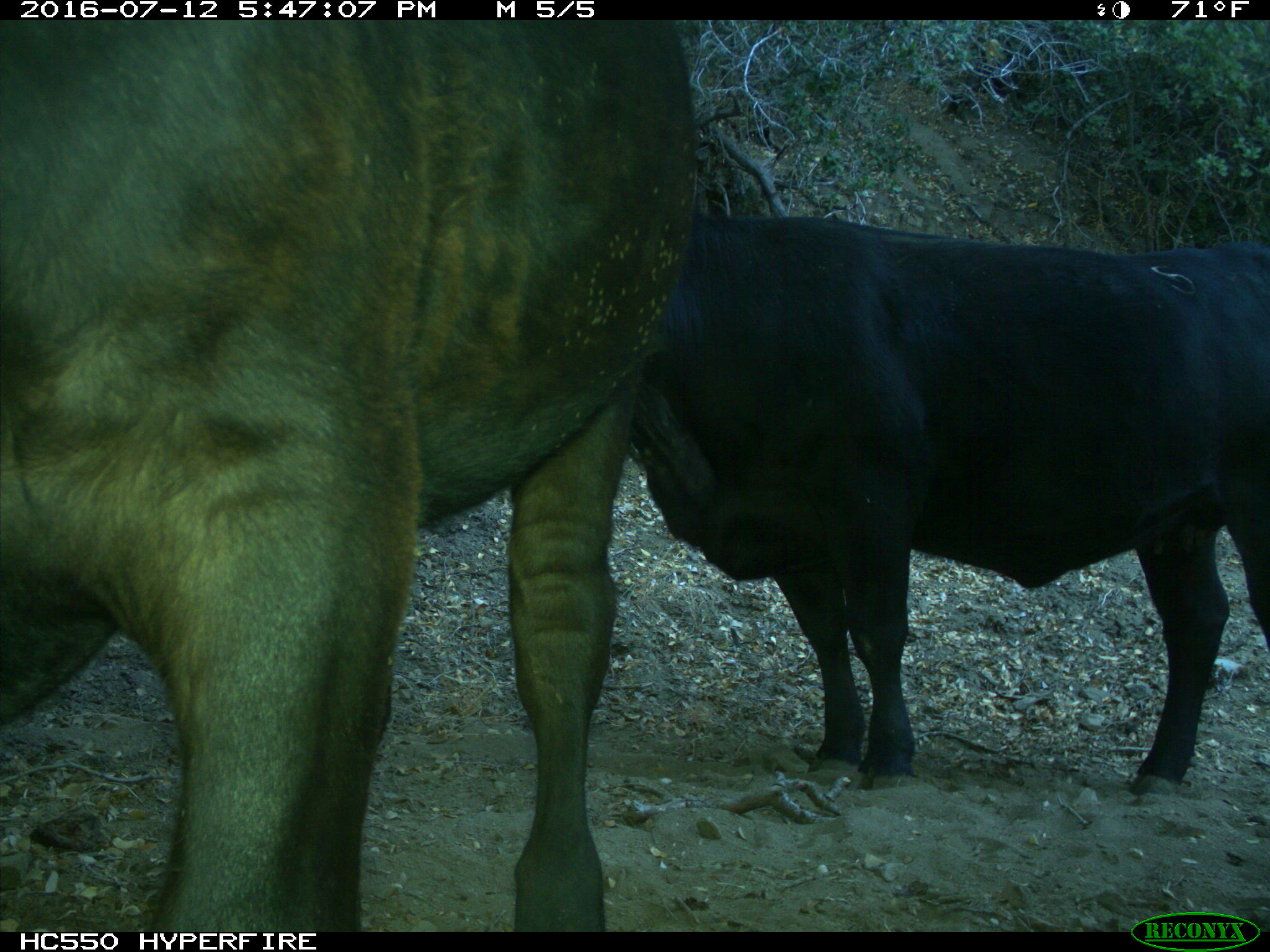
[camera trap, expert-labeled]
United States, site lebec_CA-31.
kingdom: Animalia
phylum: Chordata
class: Mammalia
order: Artiodactyla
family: Bovidae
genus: Bos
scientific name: Bos taurus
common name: domestic cow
Bos taurus (domestic cow).